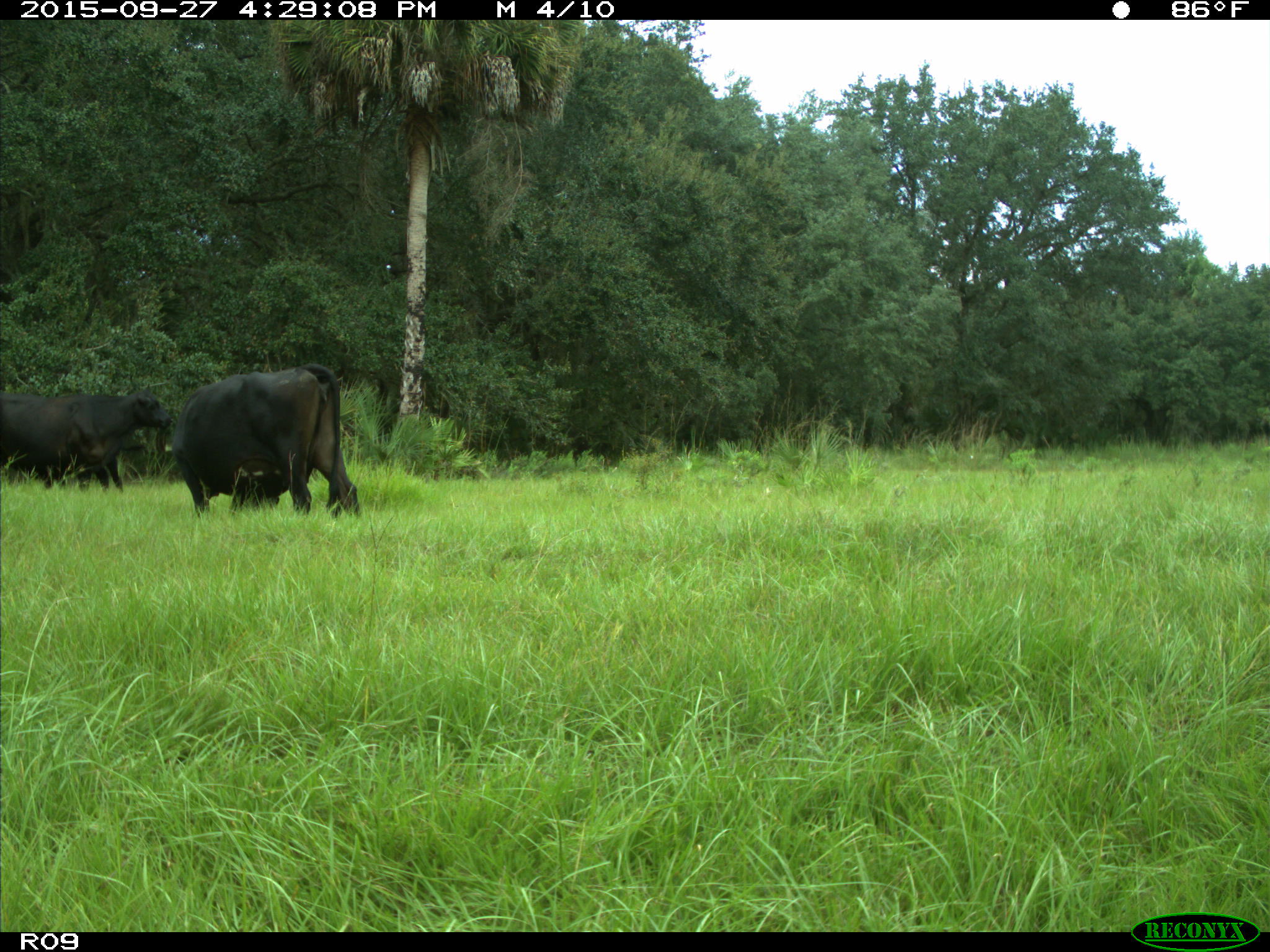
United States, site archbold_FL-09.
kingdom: Animalia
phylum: Chordata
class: Mammalia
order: Artiodactyla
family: Bovidae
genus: Bos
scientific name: Bos taurus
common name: domestic cow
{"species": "Bos taurus (domestic cow)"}